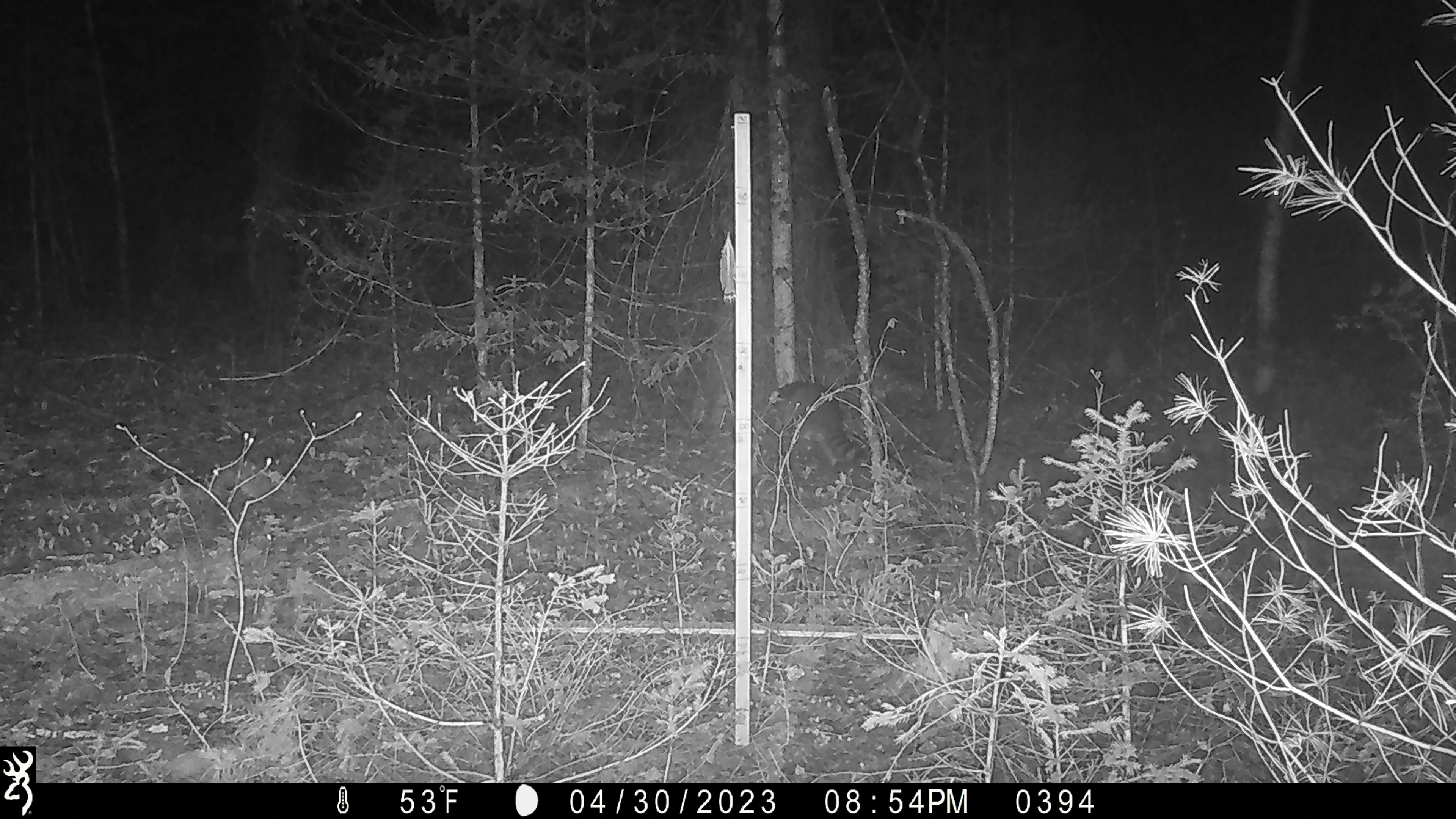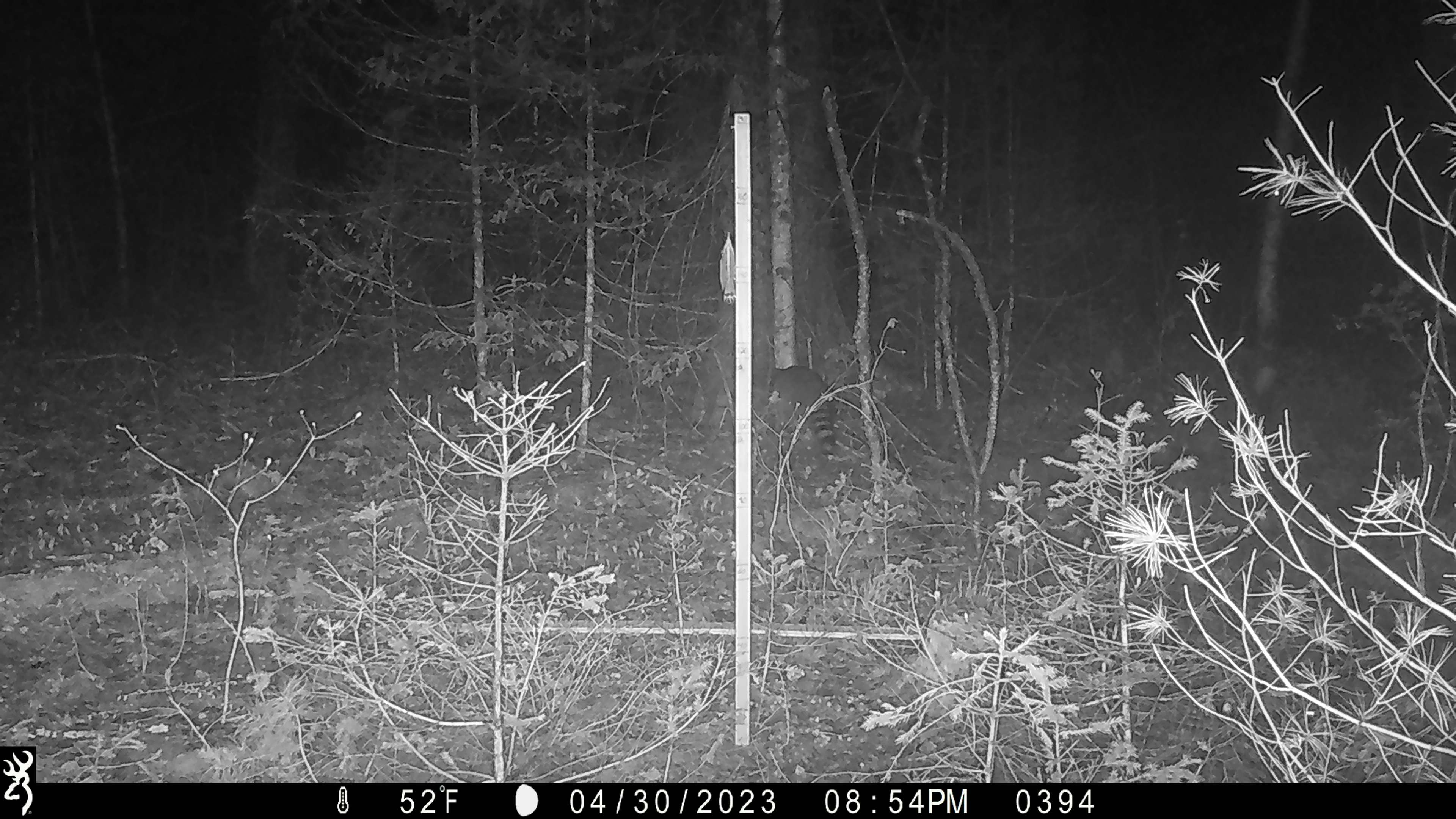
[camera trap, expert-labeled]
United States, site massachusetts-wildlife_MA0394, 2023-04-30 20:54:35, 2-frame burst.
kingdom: Animalia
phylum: Chordata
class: Mammalia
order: Carnivora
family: Procyonidae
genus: Procyon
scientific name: Procyon lotor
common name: raccoon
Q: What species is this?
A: Raccoon (Procyon lotor).